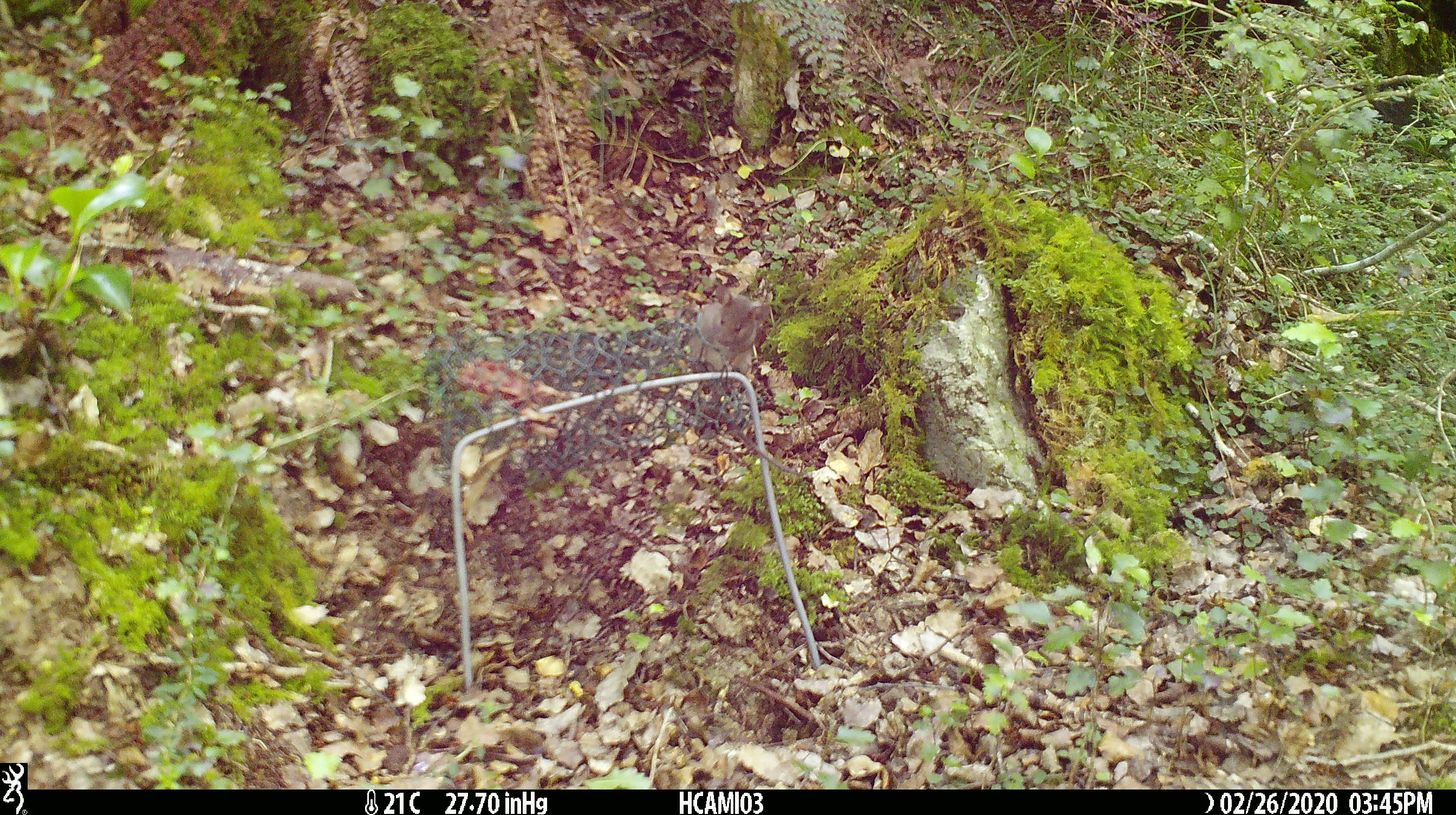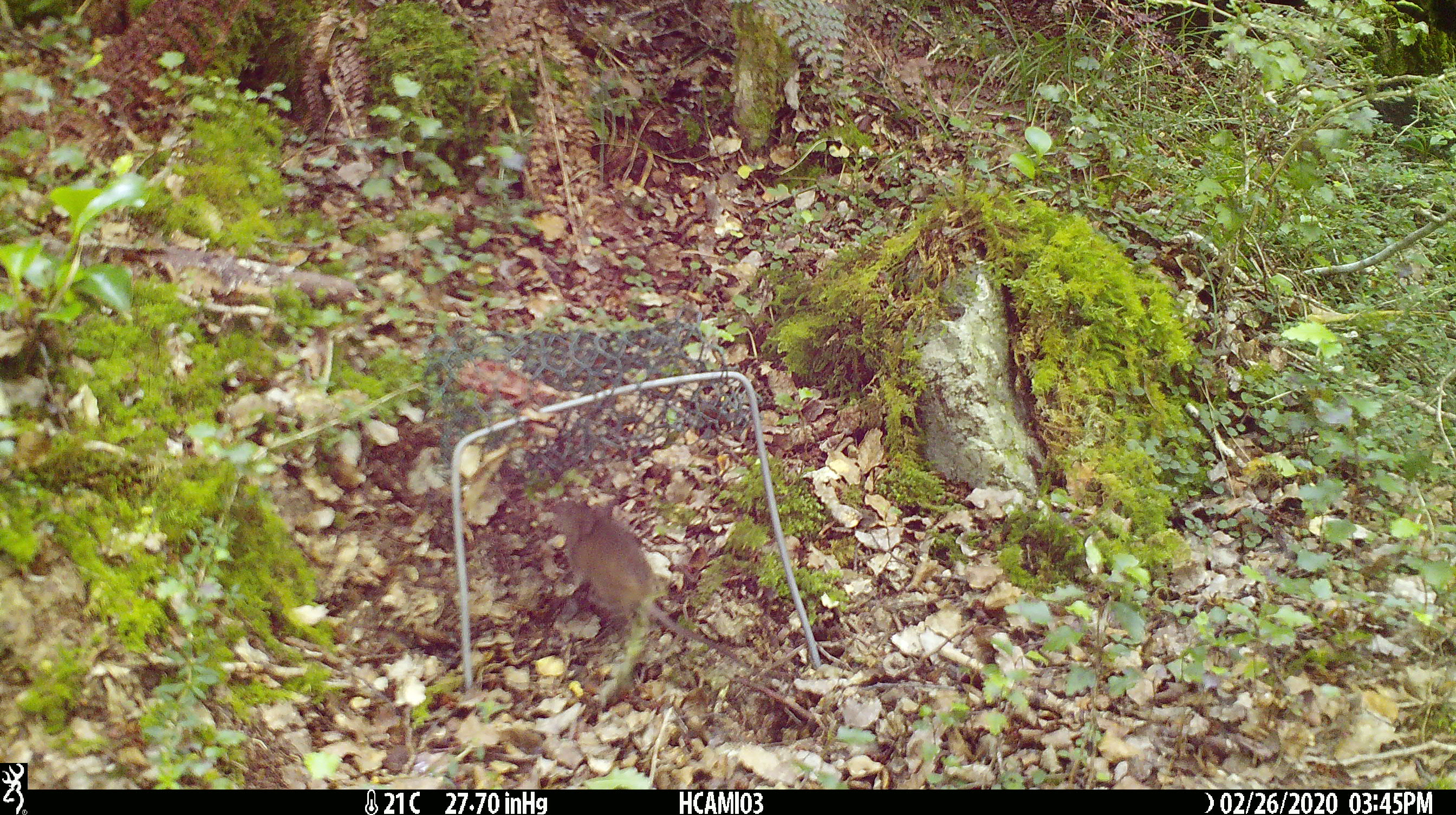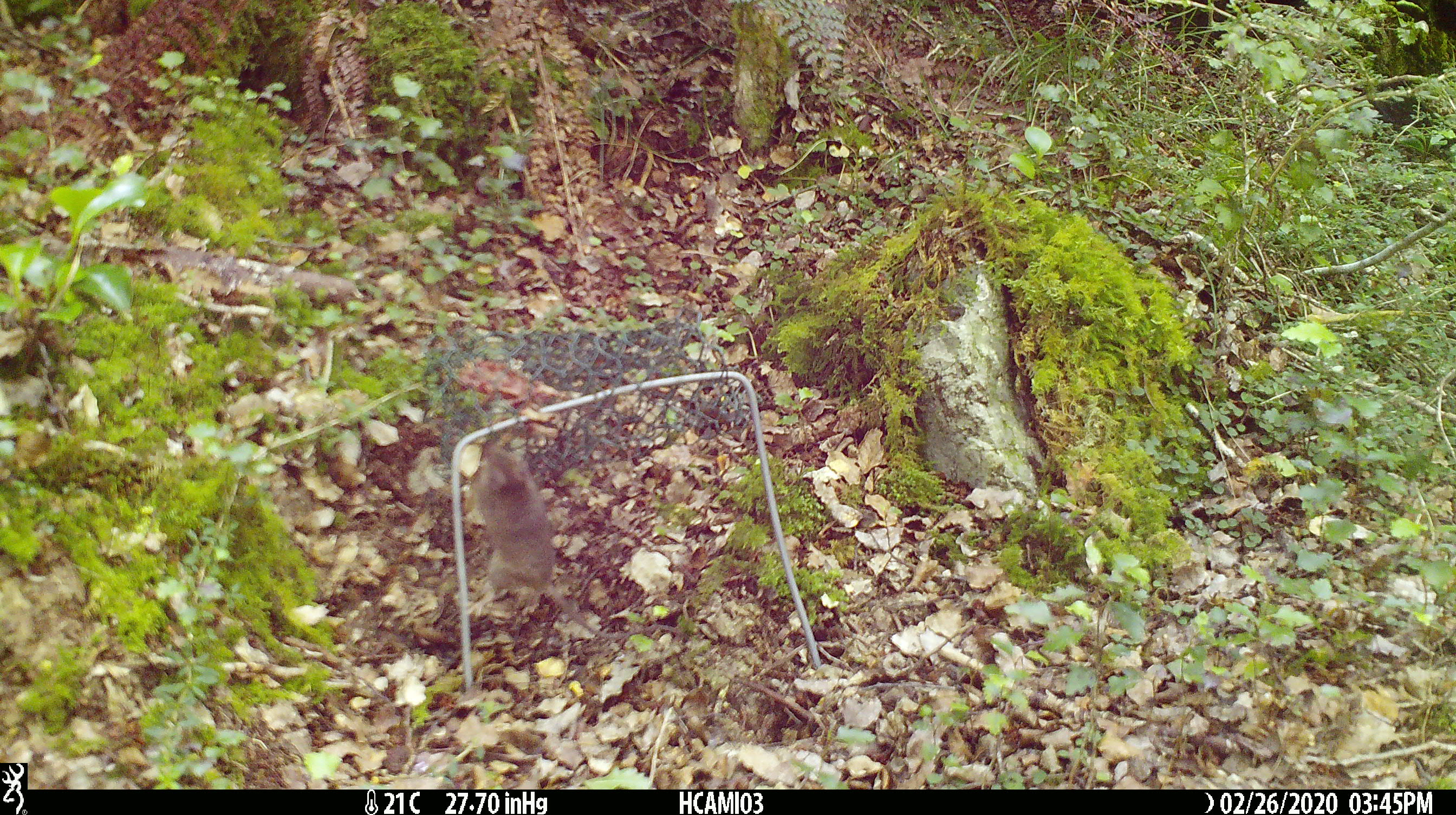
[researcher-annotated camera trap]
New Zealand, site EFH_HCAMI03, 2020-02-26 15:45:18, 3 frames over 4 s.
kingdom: Animalia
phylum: Chordata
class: Mammalia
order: Rodentia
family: Muridae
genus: Mus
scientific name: Mus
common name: mouse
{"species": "mouse (Mus)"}